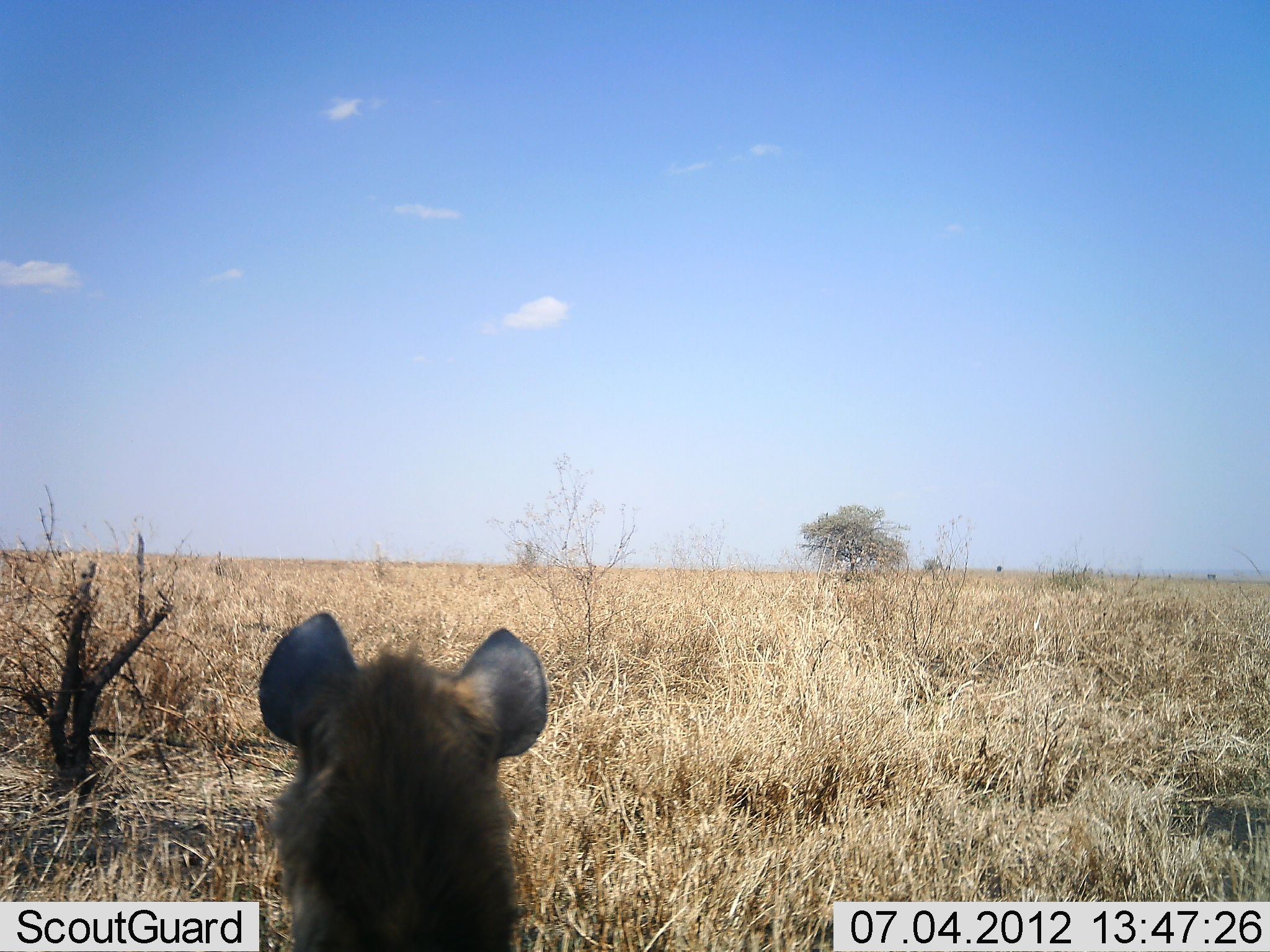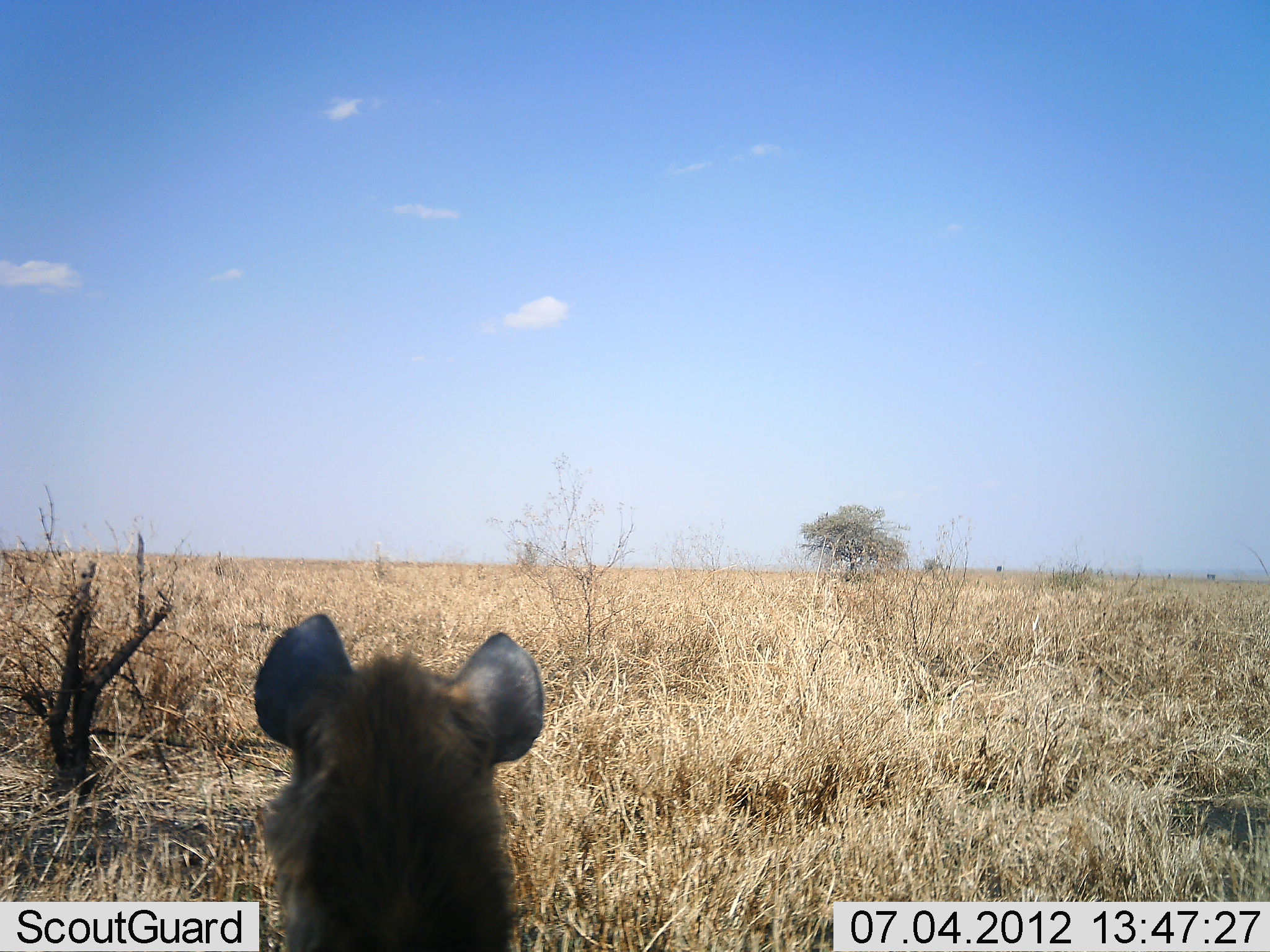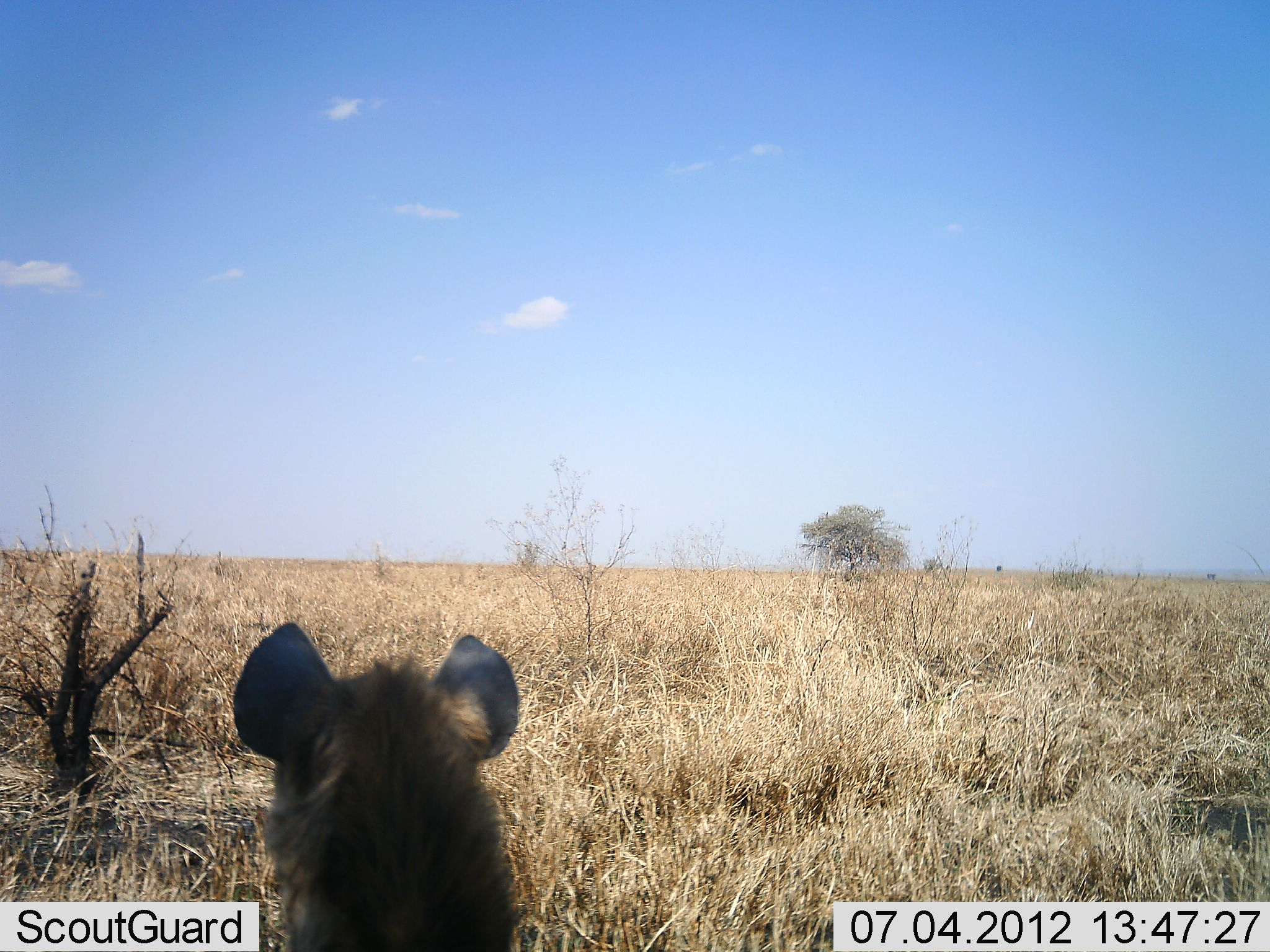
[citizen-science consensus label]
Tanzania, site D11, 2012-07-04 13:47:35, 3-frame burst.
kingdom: Animalia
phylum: Chordata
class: Mammalia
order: Carnivora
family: Hyaenidae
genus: Crocuta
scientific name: Crocuta crocuta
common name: spotted hyena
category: hyenaspotted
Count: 1.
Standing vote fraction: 30%.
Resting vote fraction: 60%.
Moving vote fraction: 0%.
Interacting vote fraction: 10%.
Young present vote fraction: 0%.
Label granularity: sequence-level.